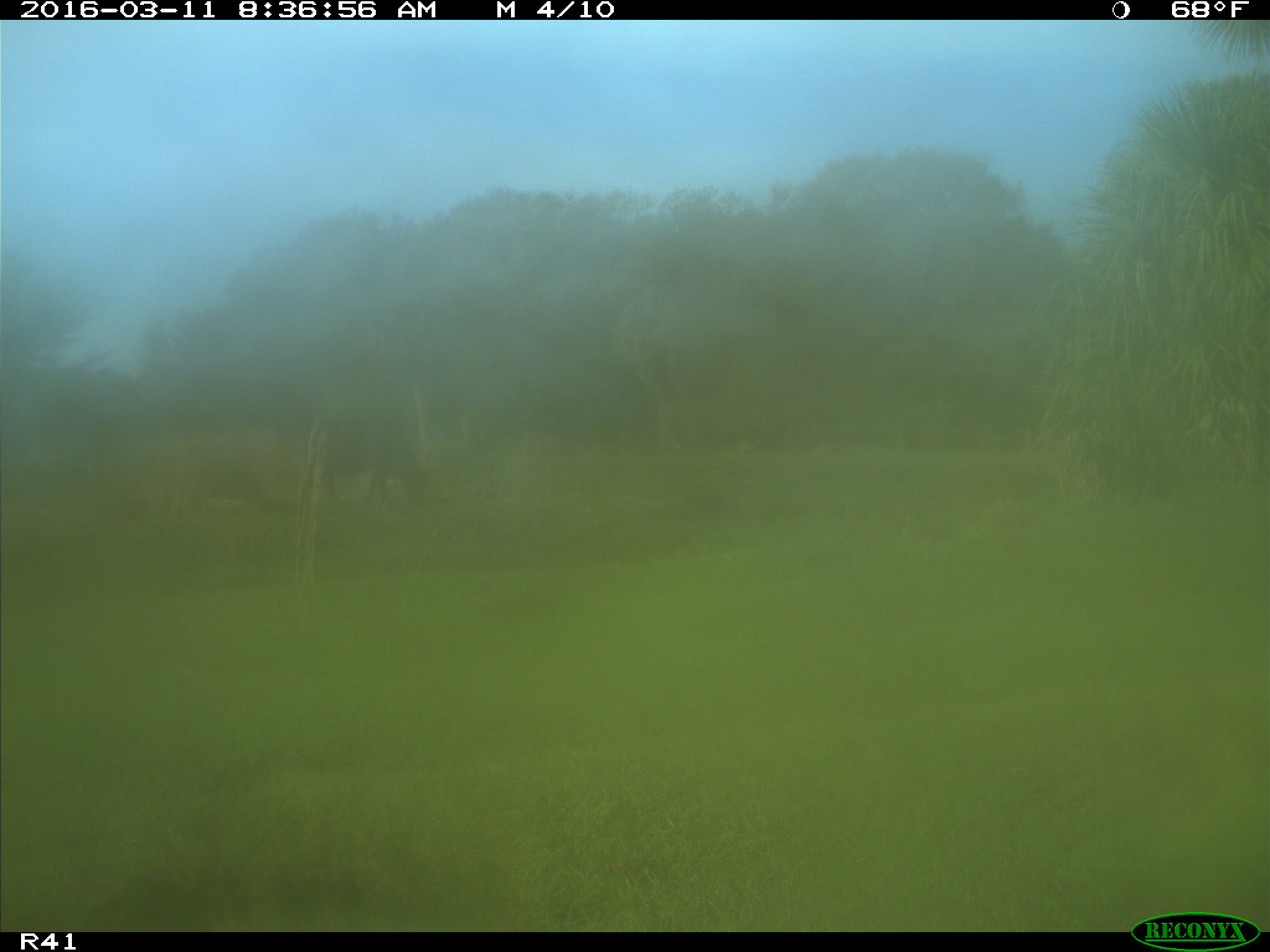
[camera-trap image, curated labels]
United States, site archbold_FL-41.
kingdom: Animalia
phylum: Chordata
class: Mammalia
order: Artiodactyla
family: Bovidae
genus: Bos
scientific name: Bos taurus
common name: domestic cow